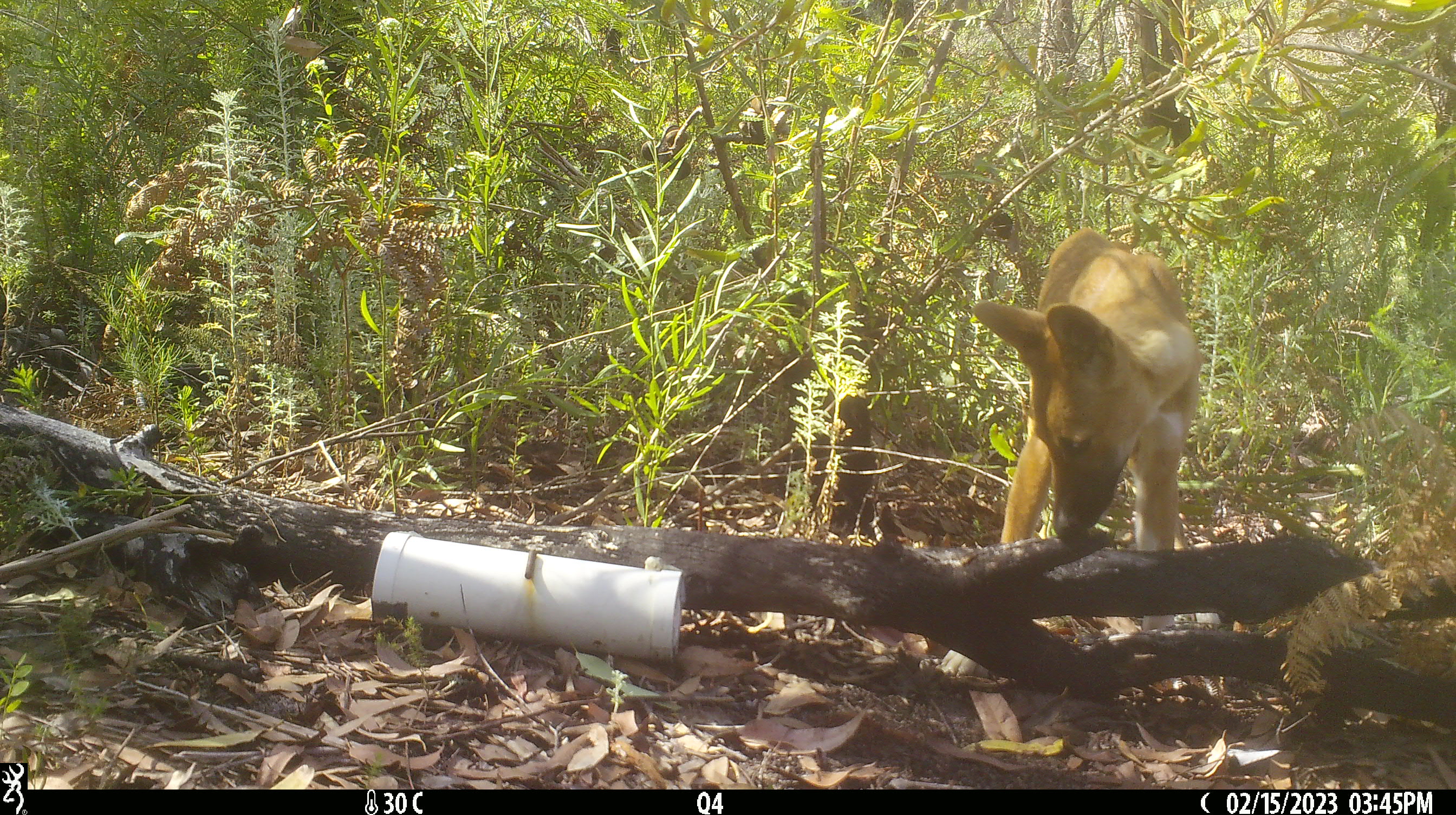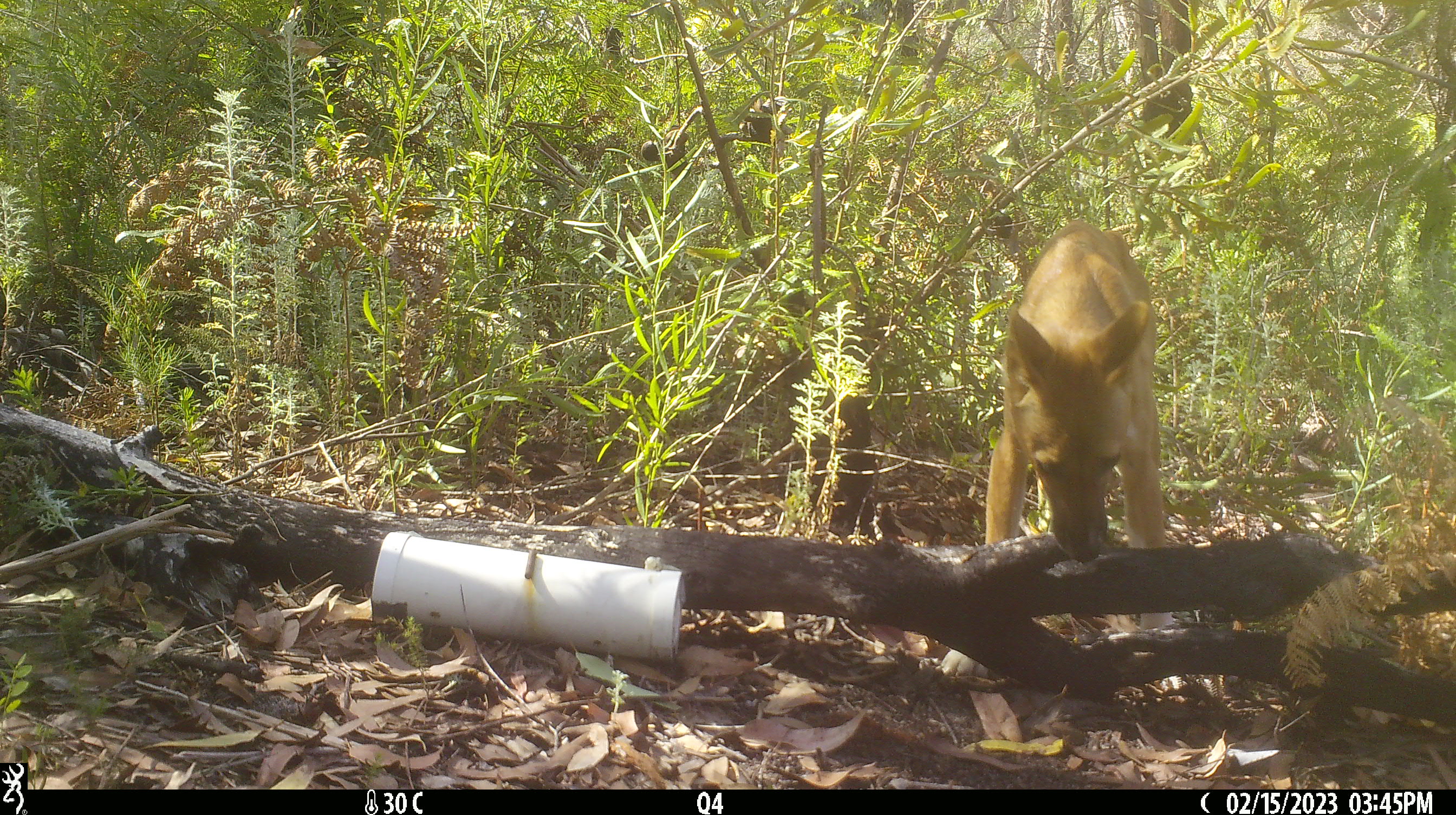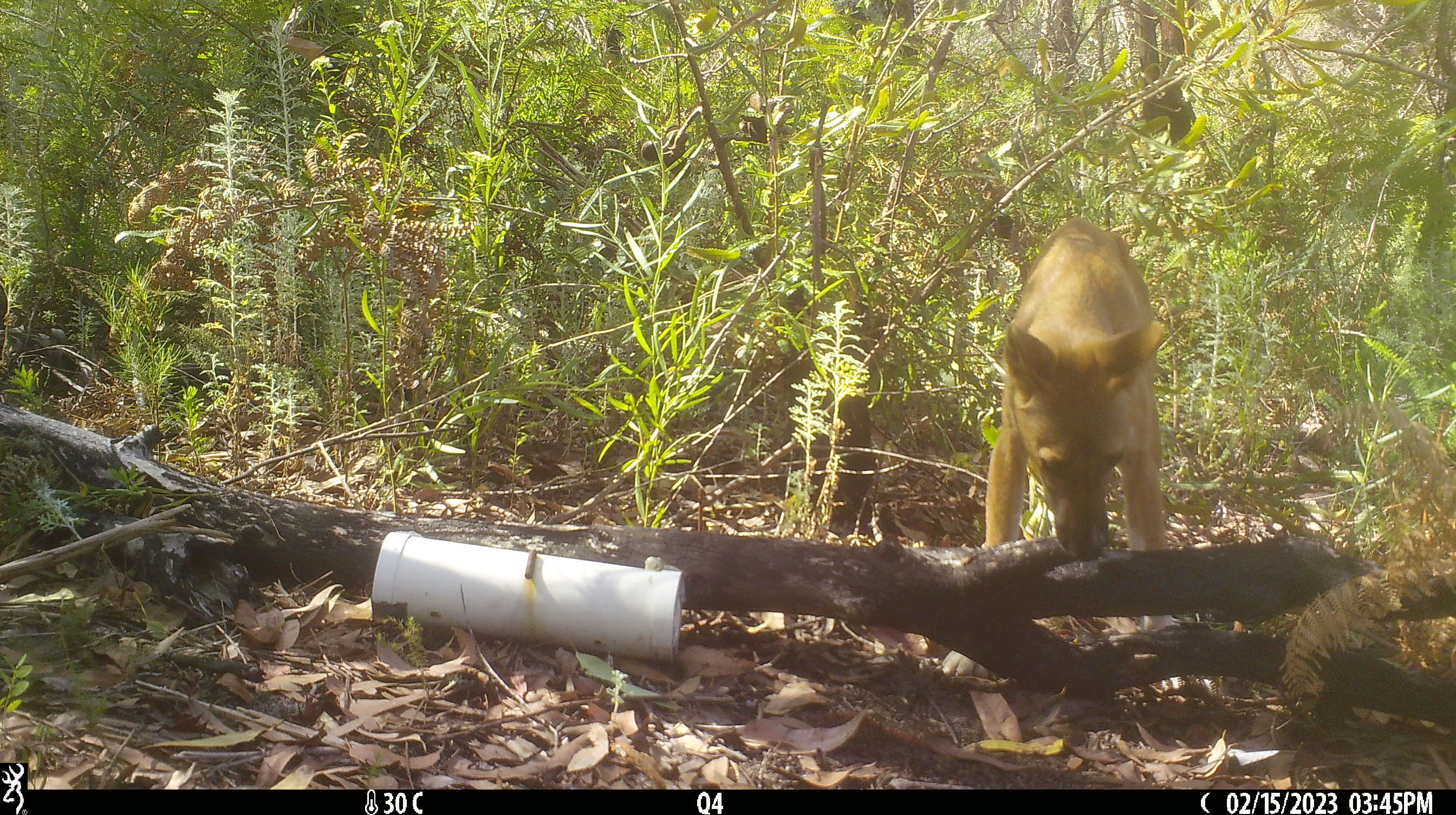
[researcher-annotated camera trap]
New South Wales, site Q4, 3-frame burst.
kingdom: Animalia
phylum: Chordata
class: Mammalia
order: Carnivora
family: Canidae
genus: Canis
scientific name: Canis familiaris dingo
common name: dingo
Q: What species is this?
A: Dingo (Canis familiaris dingo).